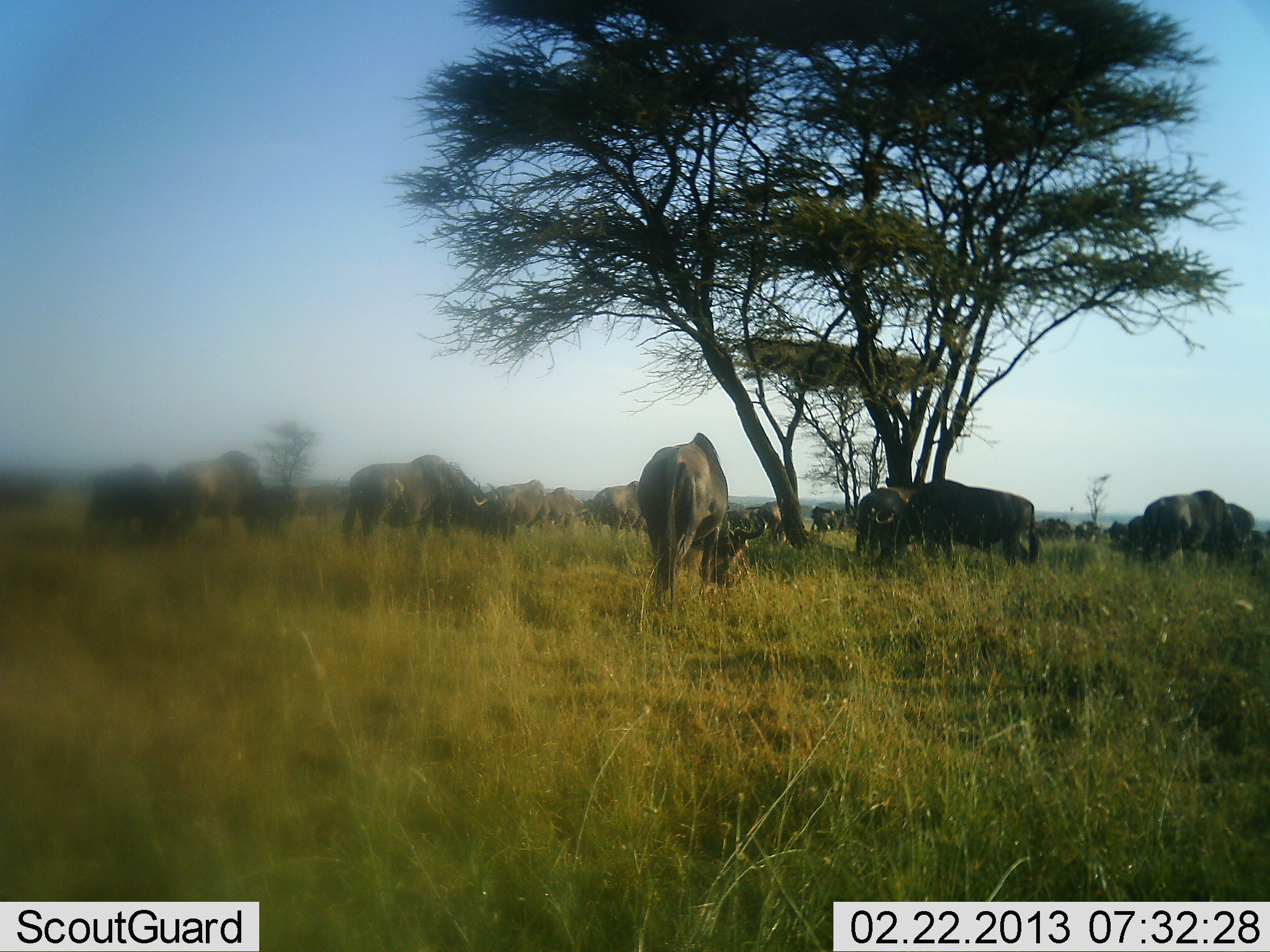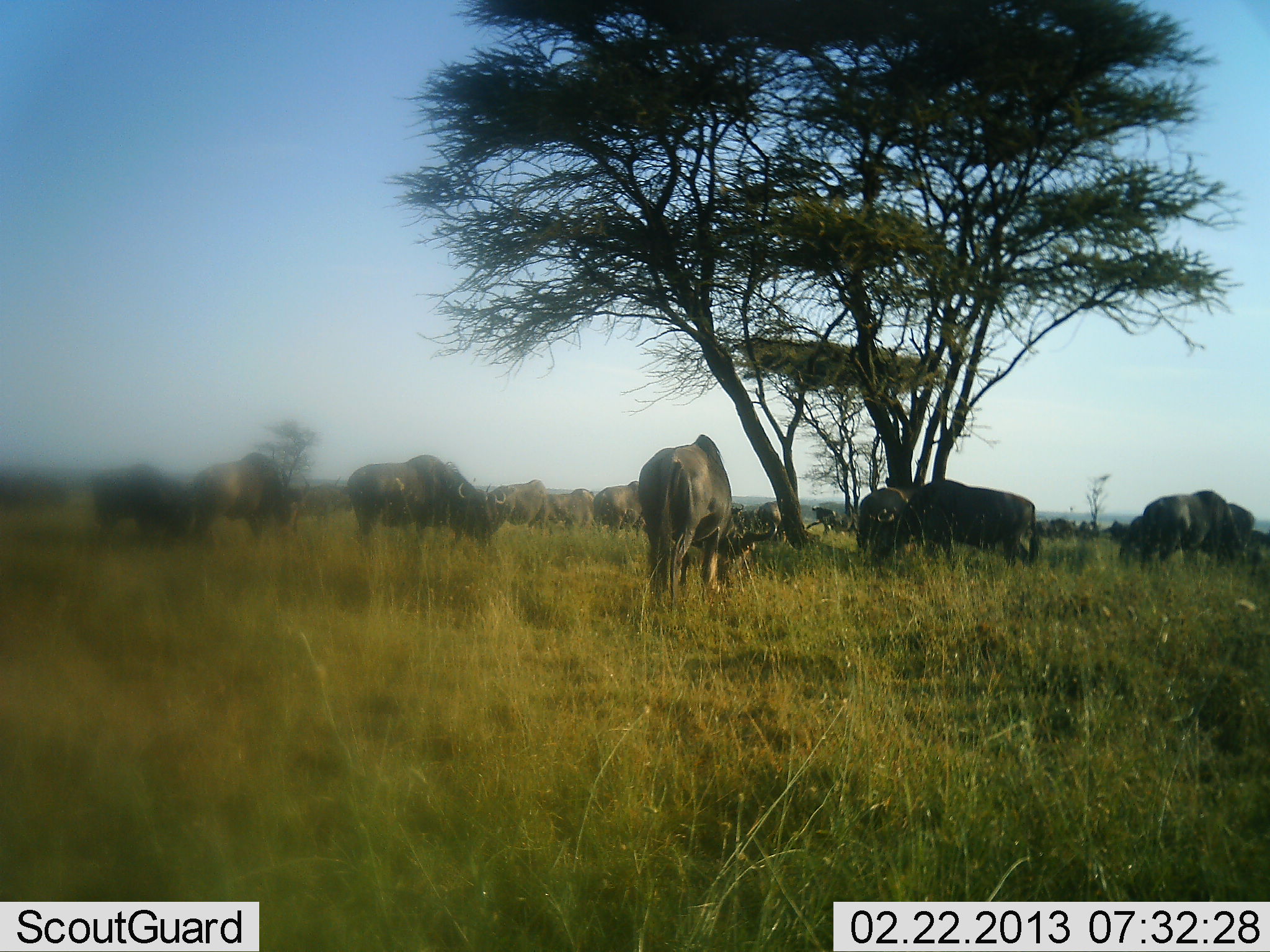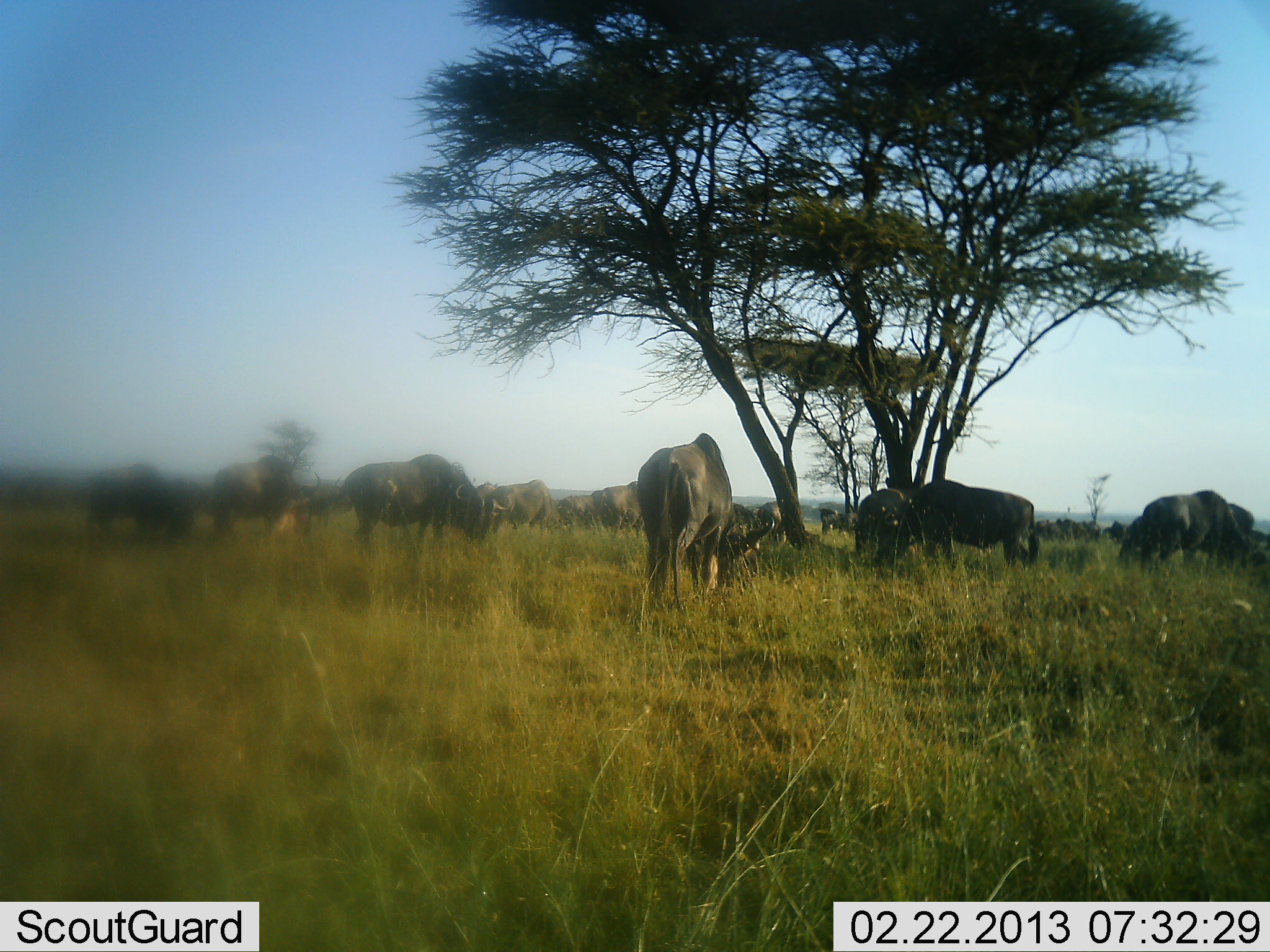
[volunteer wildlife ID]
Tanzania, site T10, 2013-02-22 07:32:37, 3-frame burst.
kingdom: Animalia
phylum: Chordata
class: Mammalia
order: Artiodactyla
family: Bovidae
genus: Connochaetes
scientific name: Connochaetes taurinus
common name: blue wildebeest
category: wildebeest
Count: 11-50.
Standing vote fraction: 36%.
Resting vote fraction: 8%.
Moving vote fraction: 20%.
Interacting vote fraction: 16%.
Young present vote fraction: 4%.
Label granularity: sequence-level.